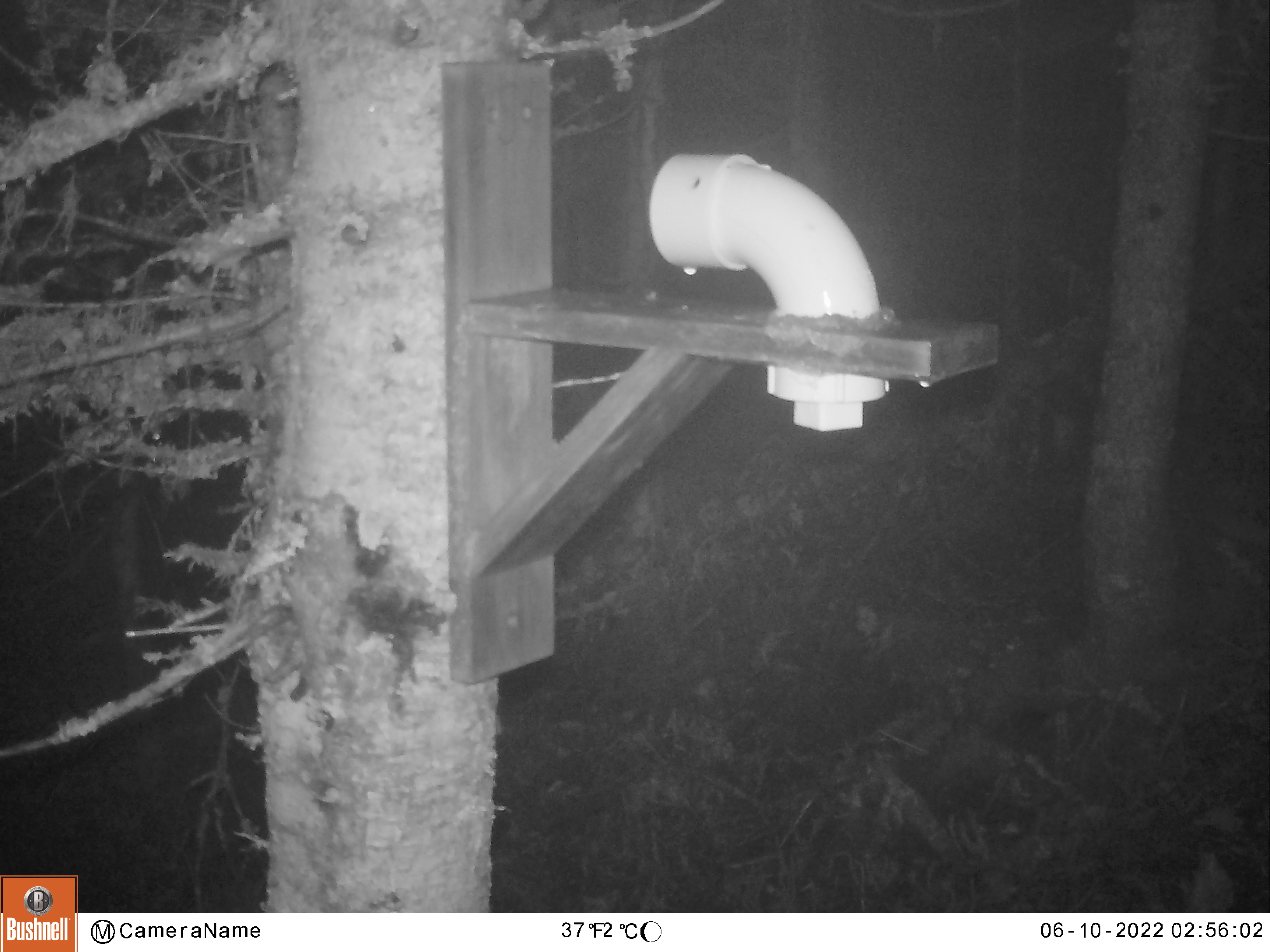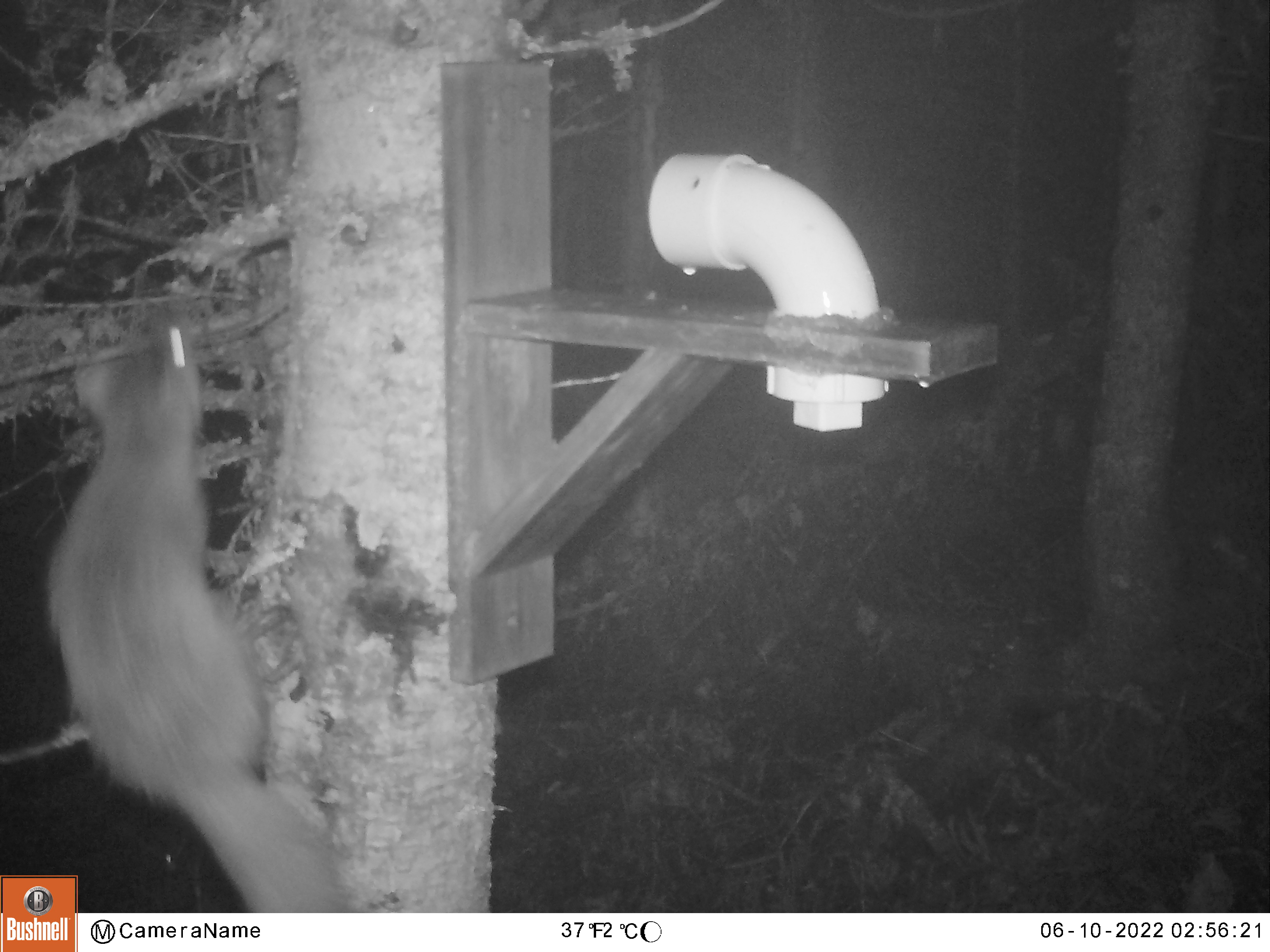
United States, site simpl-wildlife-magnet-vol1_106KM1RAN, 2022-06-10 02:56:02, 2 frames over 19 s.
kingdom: Animalia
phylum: Chordata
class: Mammalia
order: Carnivora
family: Mustelidae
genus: Martes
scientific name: Martes americana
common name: american marten